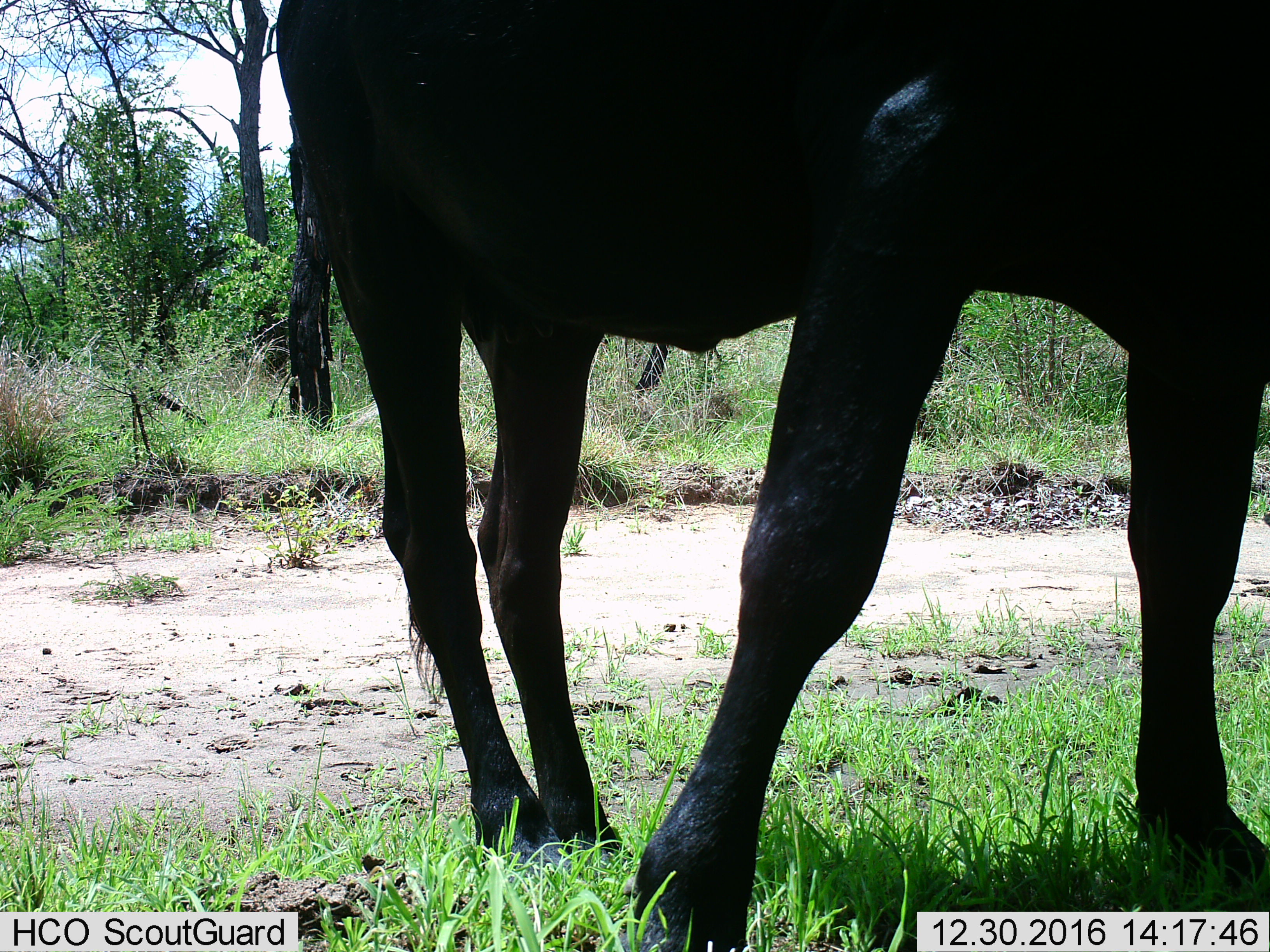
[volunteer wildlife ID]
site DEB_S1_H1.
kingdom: Animalia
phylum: Chordata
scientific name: Vertebrata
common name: domestic animal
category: domesticanimal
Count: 1.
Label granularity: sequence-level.